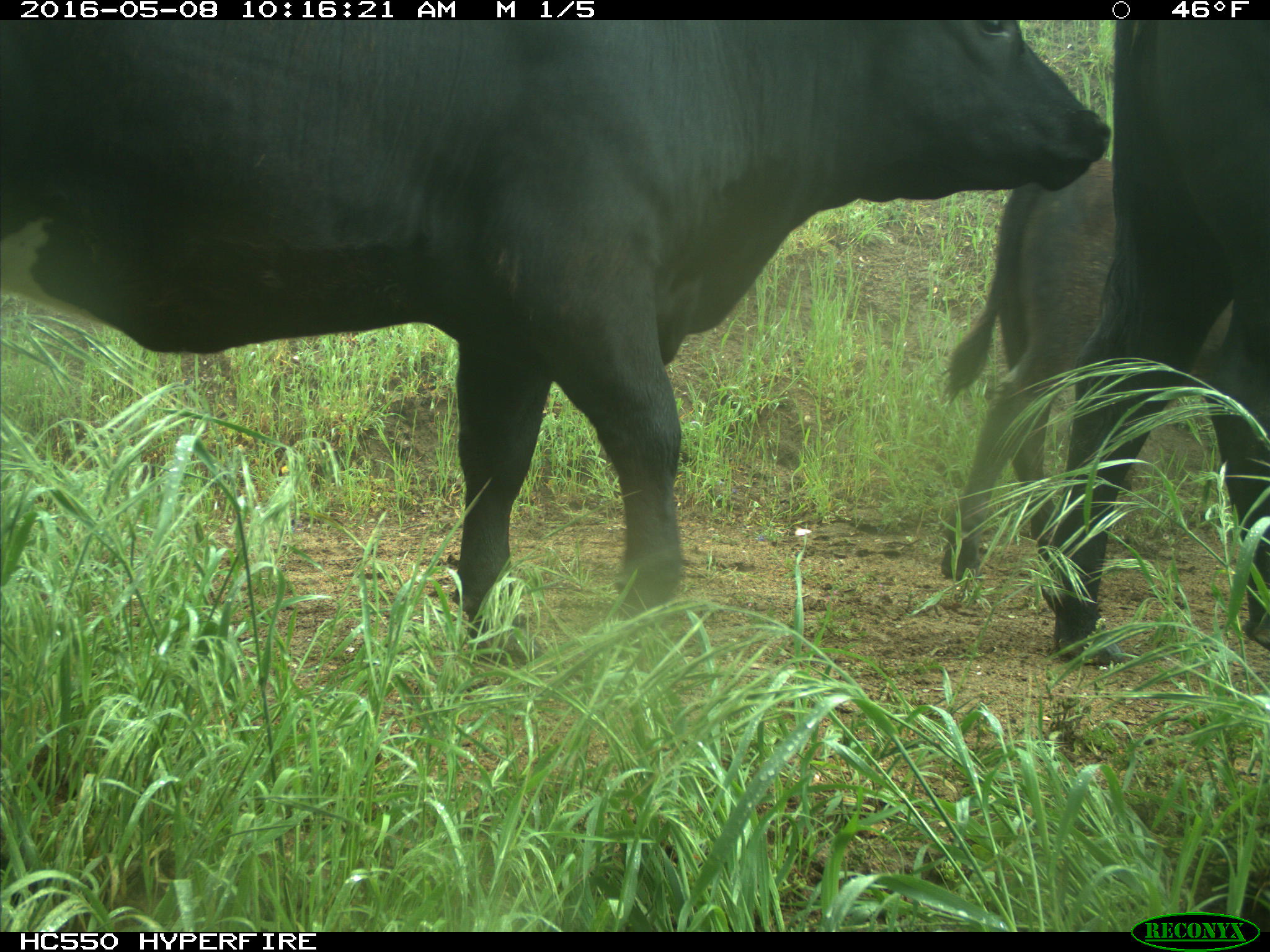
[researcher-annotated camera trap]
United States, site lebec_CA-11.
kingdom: Animalia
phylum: Chordata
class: Mammalia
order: Artiodactyla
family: Bovidae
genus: Bos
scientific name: Bos taurus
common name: domestic cow